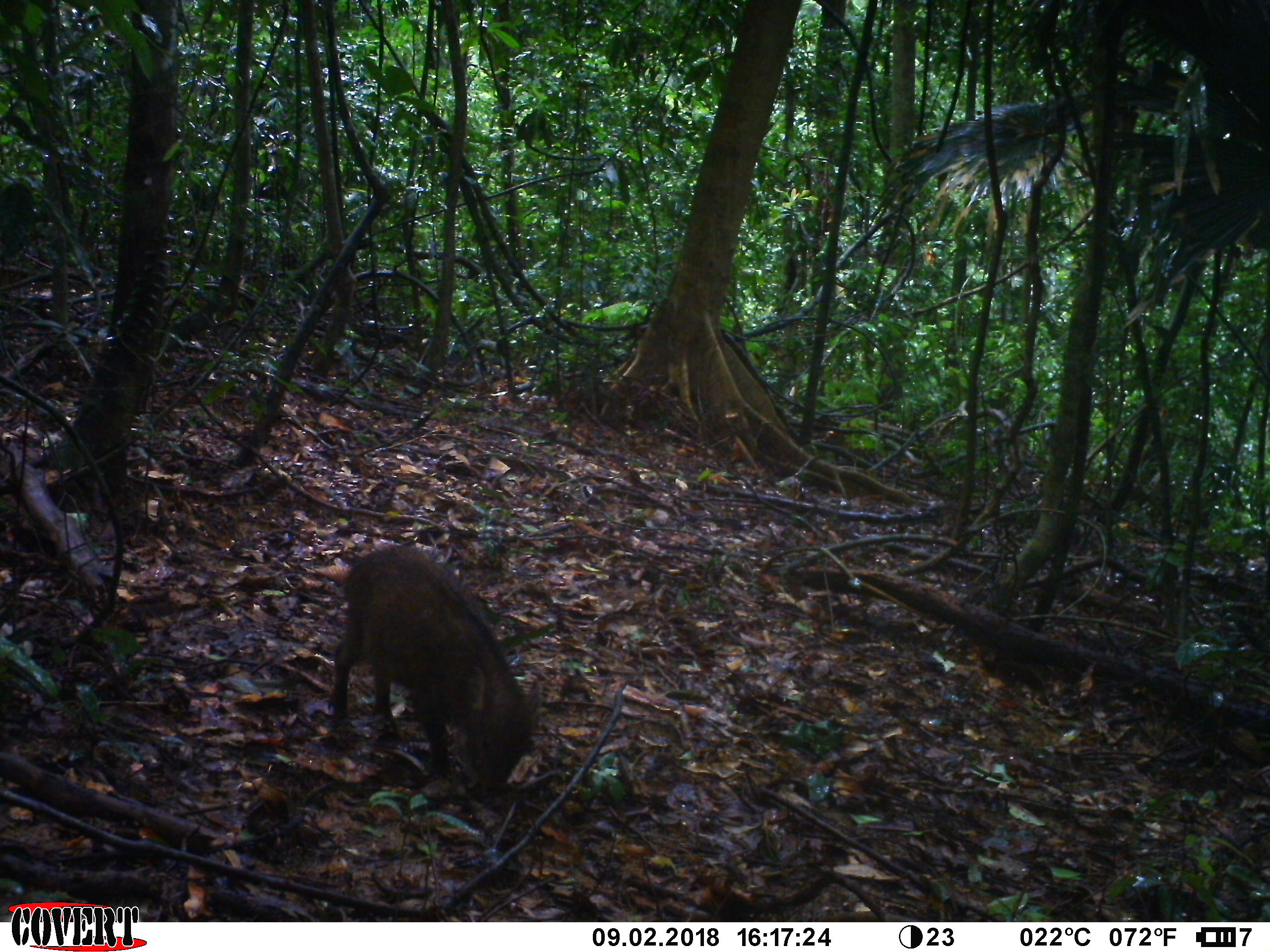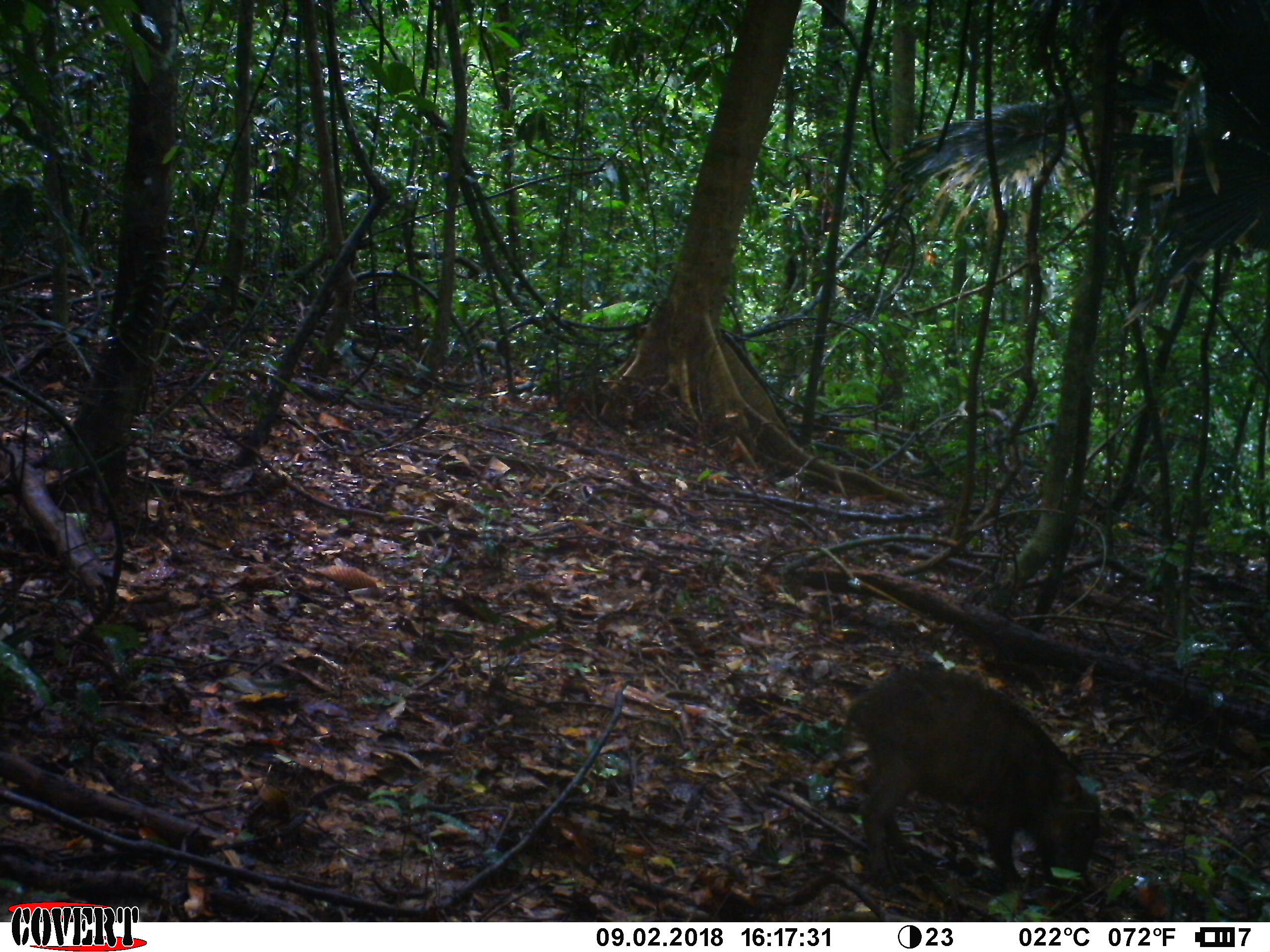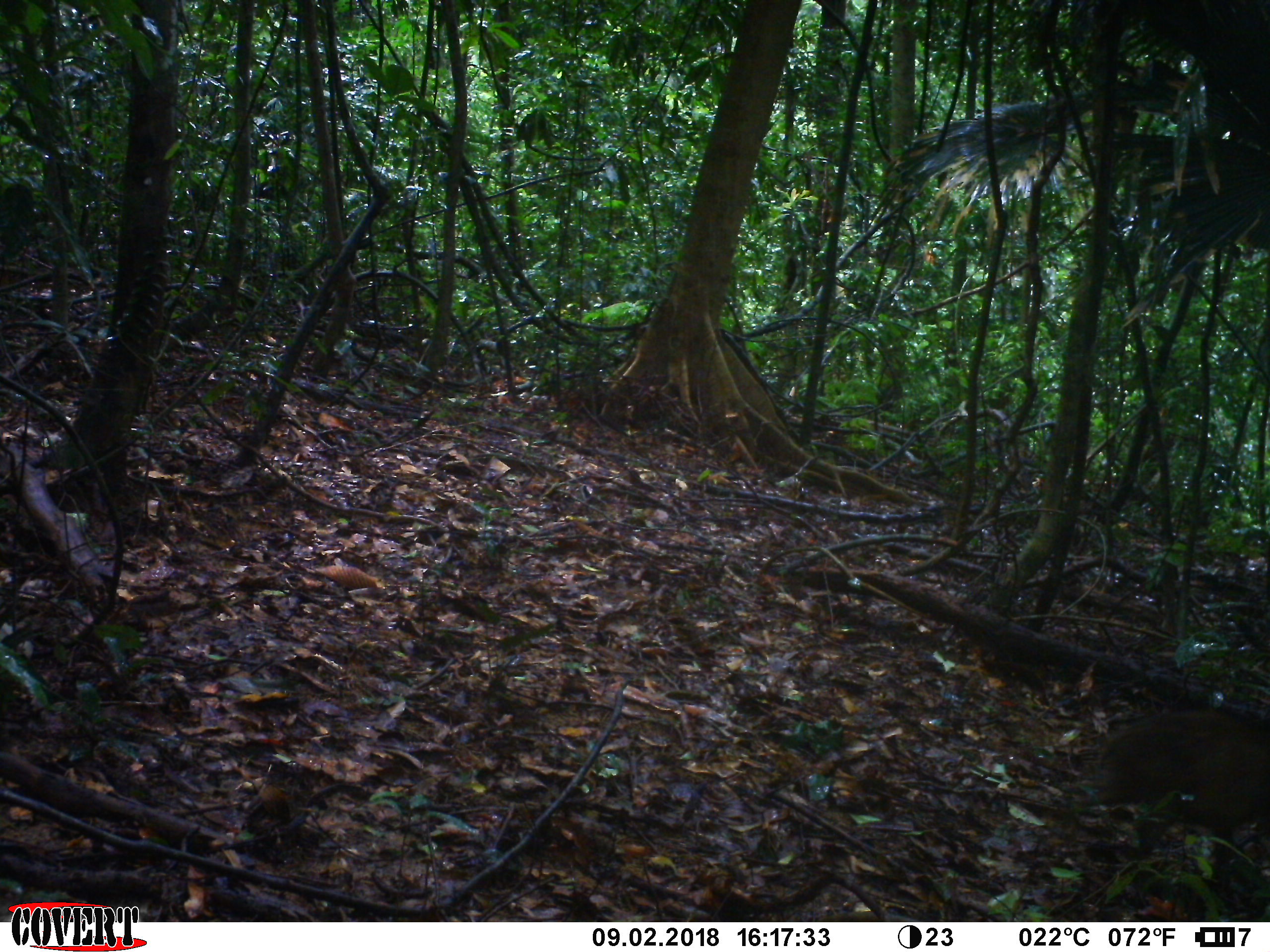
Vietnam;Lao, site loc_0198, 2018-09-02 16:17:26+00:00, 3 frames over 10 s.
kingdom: Animalia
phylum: Chordata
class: Mammalia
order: Artiodactyla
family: Suidae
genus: Sus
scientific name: Sus scrofa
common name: eurasian wild pig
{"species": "eurasian wild pig (Sus scrofa)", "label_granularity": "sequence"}